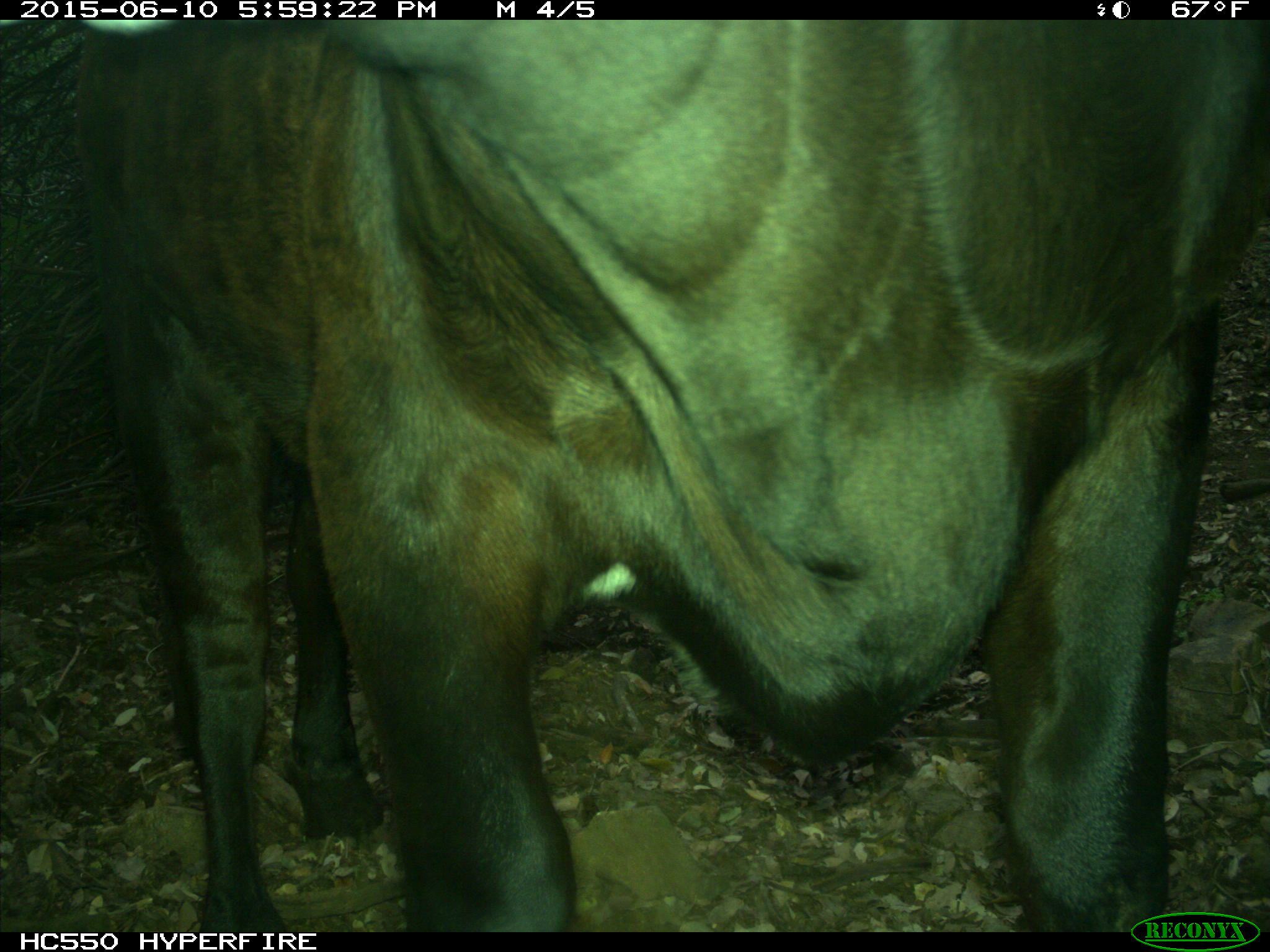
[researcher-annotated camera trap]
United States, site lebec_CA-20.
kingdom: Animalia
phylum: Chordata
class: Mammalia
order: Artiodactyla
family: Bovidae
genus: Bos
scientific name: Bos taurus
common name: domestic cow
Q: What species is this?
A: Bos taurus (domestic cow).